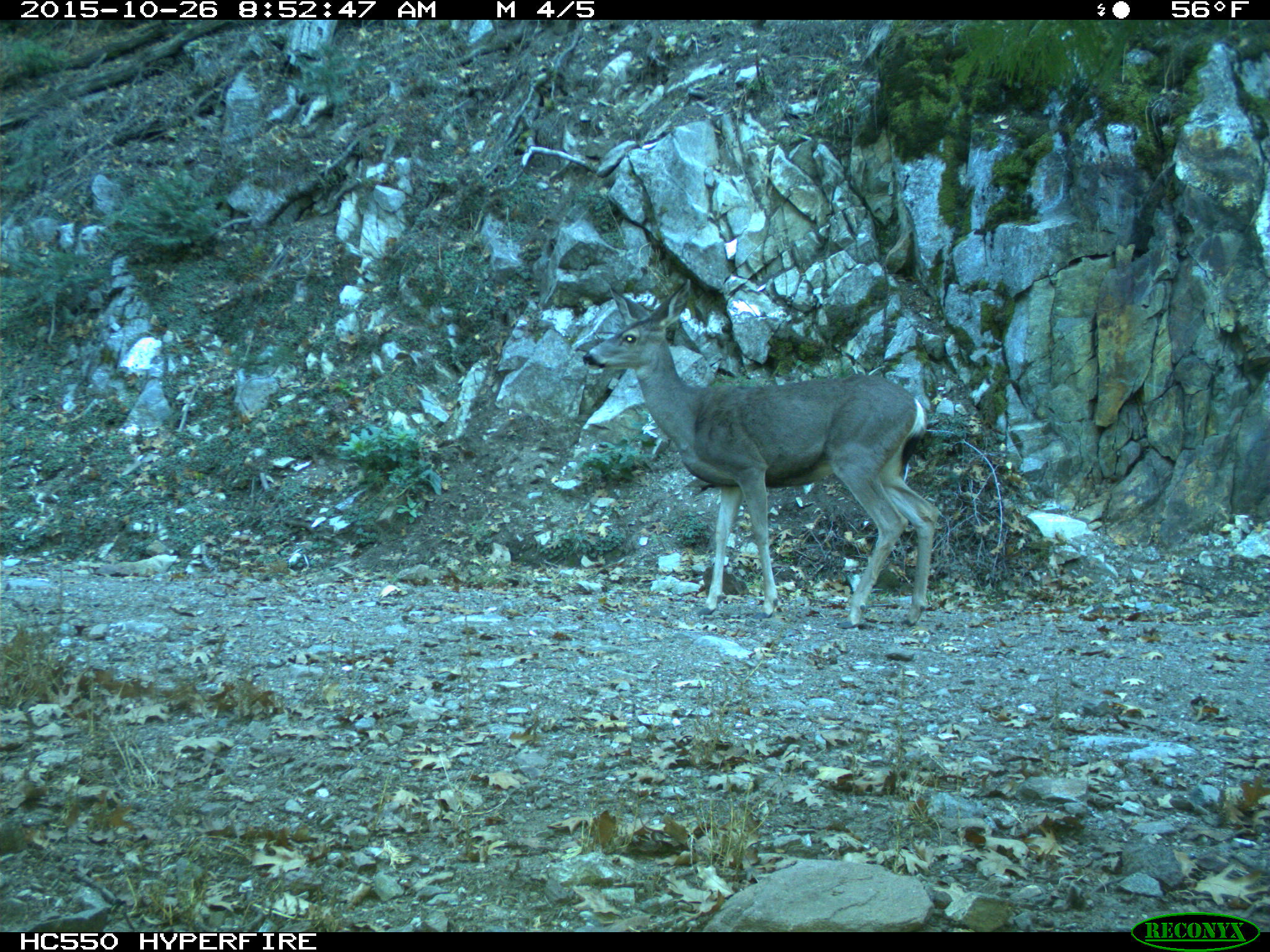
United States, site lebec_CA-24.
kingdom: Animalia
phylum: Chordata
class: Mammalia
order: Artiodactyla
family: Cervidae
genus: Odocoileus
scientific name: Odocoileus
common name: deer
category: unidentified deer